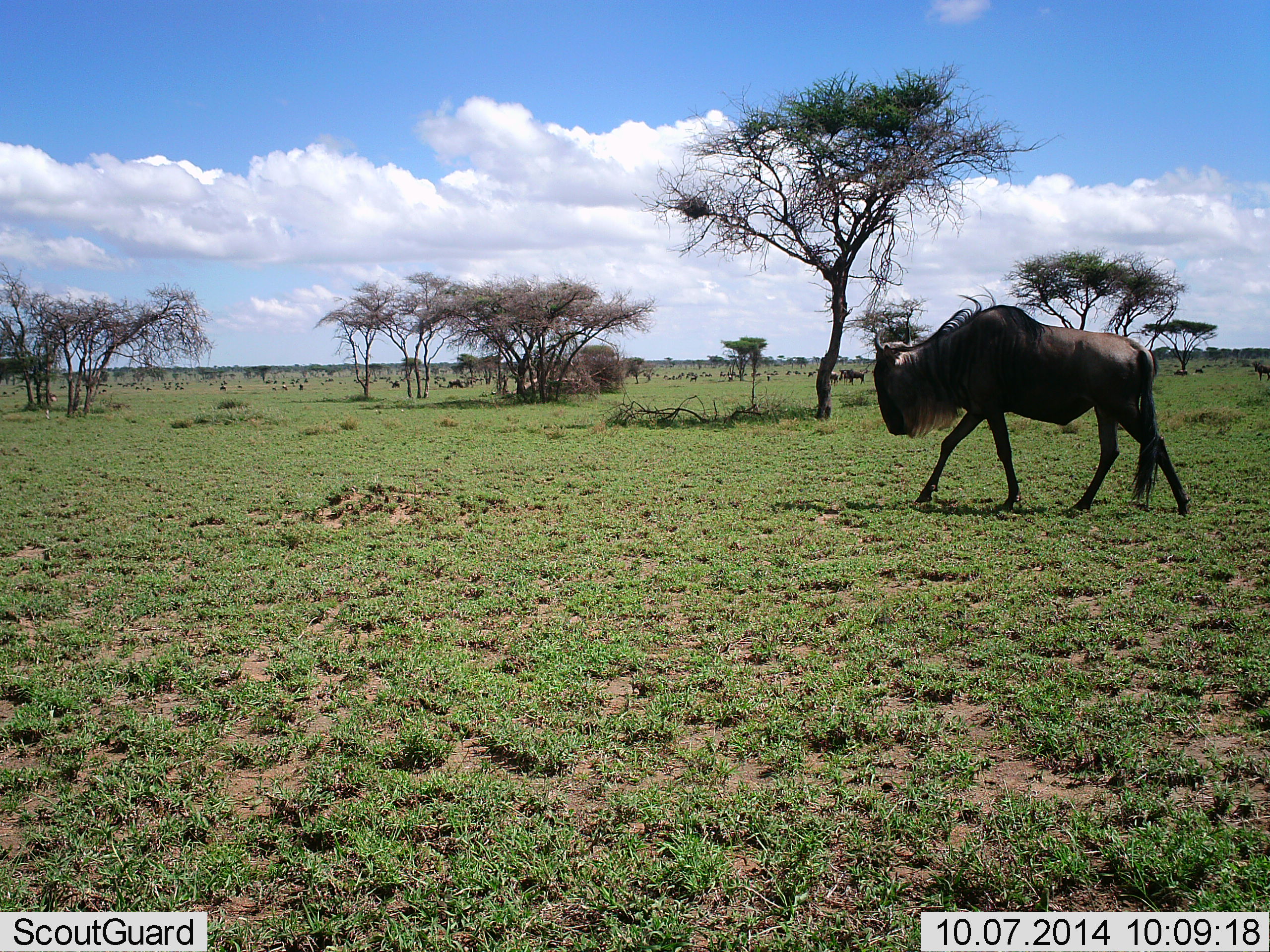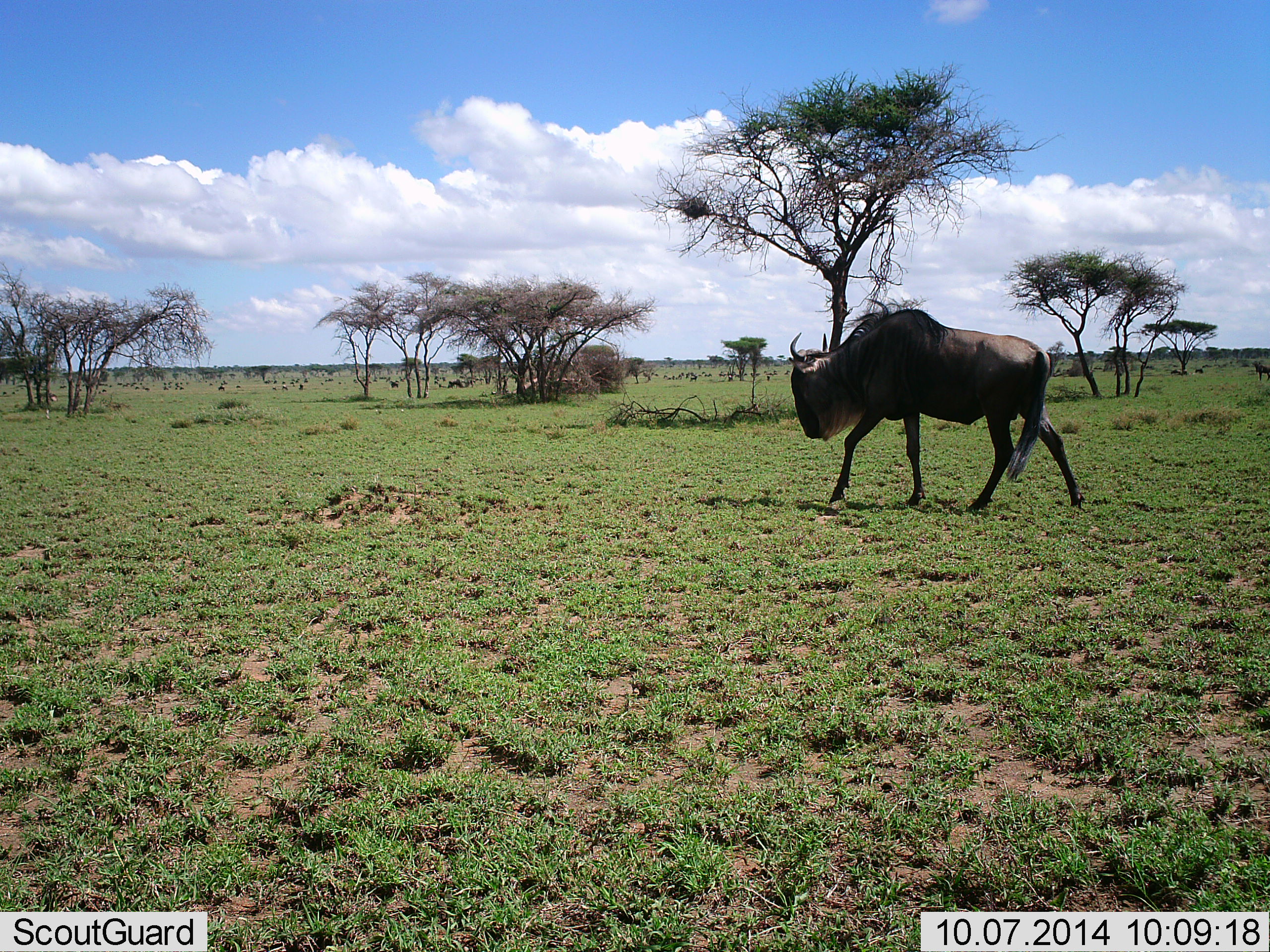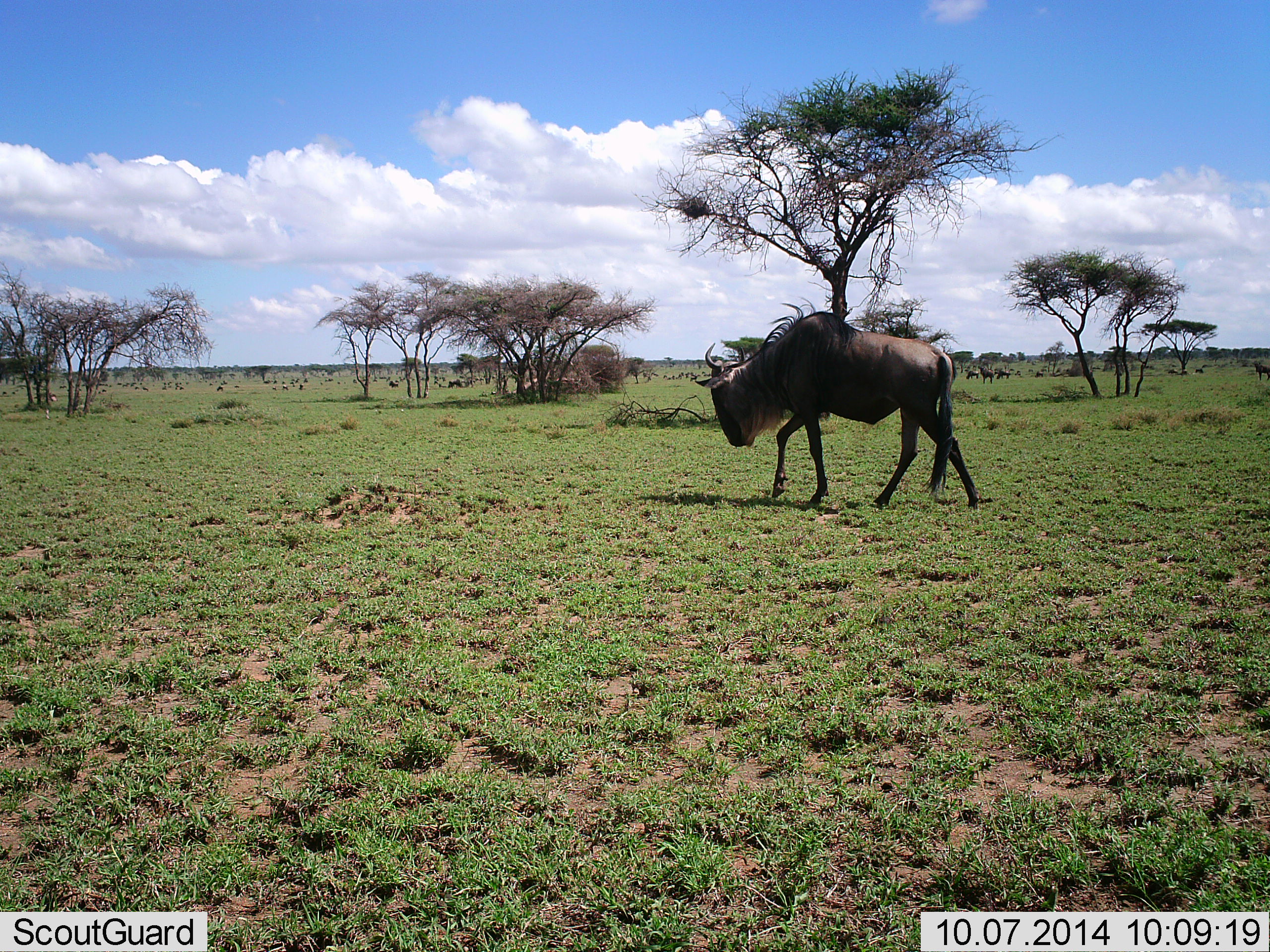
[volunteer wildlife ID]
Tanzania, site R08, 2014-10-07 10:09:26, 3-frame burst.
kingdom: Animalia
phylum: Chordata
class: Mammalia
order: Artiodactyla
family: Bovidae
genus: Connochaetes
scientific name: Connochaetes taurinus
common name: blue wildebeest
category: wildebeest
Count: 2.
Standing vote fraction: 20%.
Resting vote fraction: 0%.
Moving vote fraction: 90%.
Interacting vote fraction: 0%.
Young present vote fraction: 0%.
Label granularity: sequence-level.